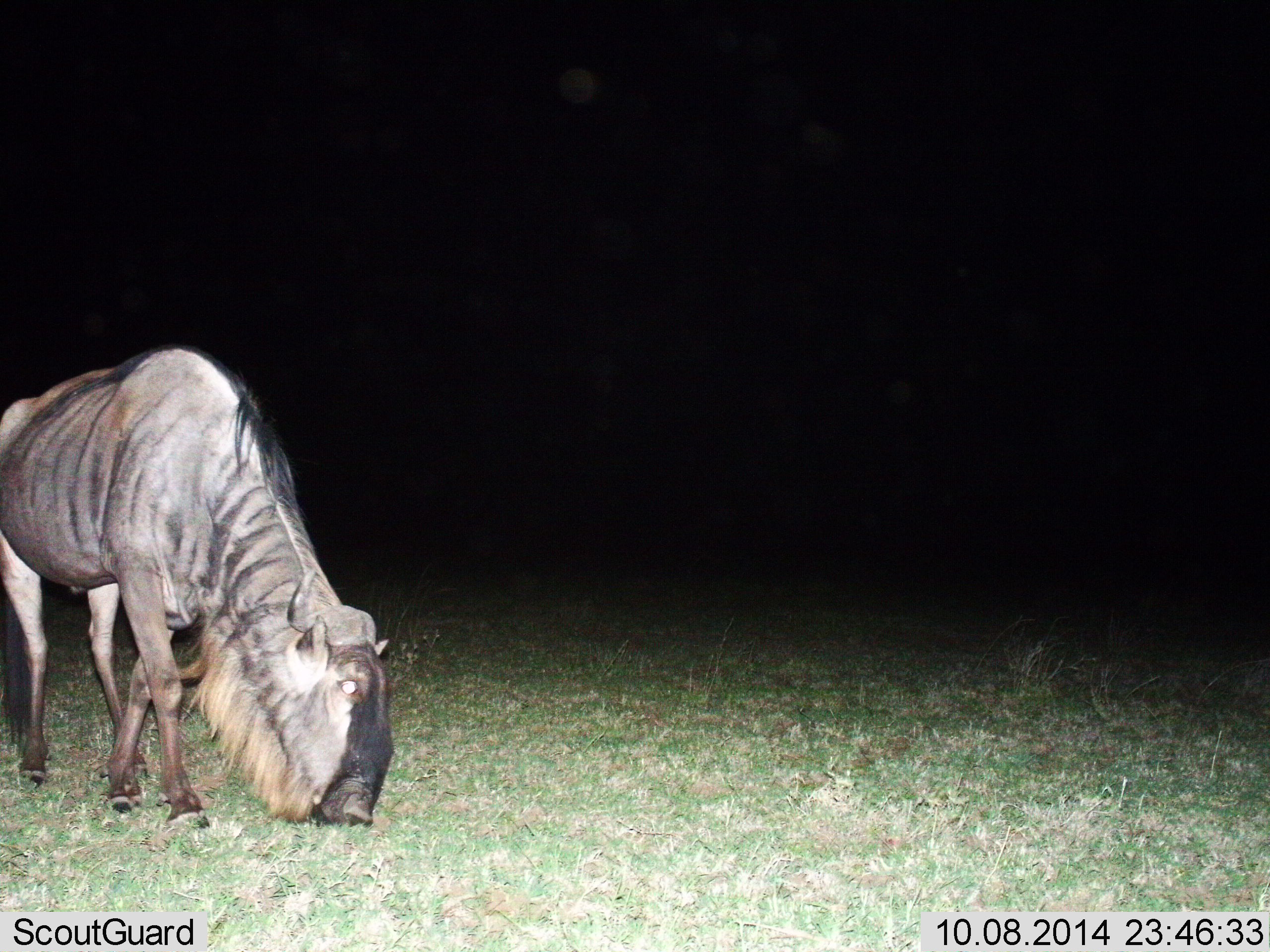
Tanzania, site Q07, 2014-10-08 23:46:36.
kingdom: Animalia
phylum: Chordata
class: Mammalia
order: Artiodactyla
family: Bovidae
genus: Connochaetes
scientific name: Connochaetes taurinus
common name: blue wildebeest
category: wildebeest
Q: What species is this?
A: Wildebeest (blue wildebeest) (Connochaetes taurinus).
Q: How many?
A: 1.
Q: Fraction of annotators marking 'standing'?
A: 40%.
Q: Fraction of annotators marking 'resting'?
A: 0%.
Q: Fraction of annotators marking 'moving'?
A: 10%.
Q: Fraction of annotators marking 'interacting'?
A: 0%.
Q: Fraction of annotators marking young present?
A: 0%.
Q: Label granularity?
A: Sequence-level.